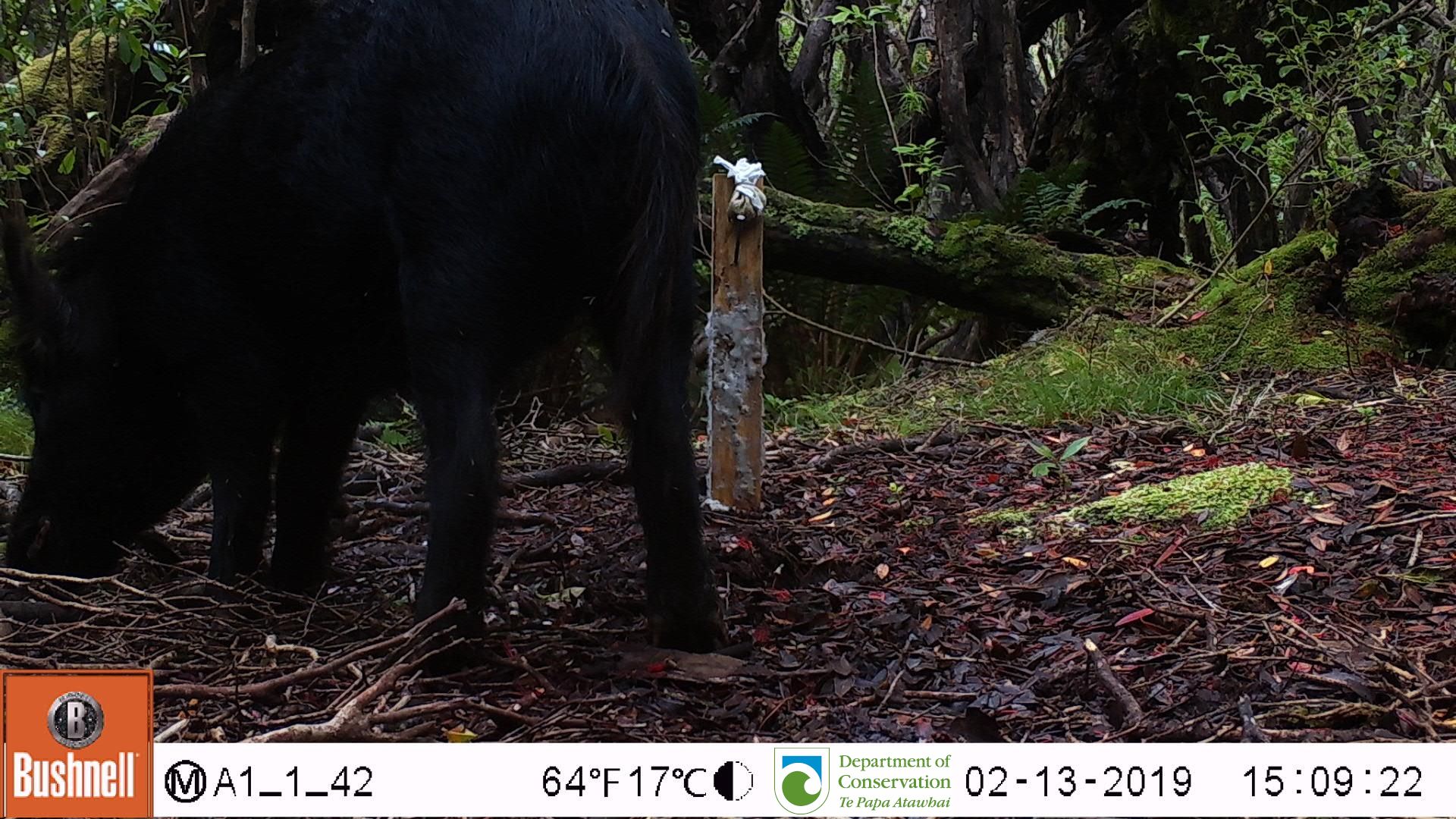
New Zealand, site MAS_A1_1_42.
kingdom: Animalia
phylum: Chordata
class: Mammalia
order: Artiodactyla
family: Suidae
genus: Sus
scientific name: Sus scrofa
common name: pig